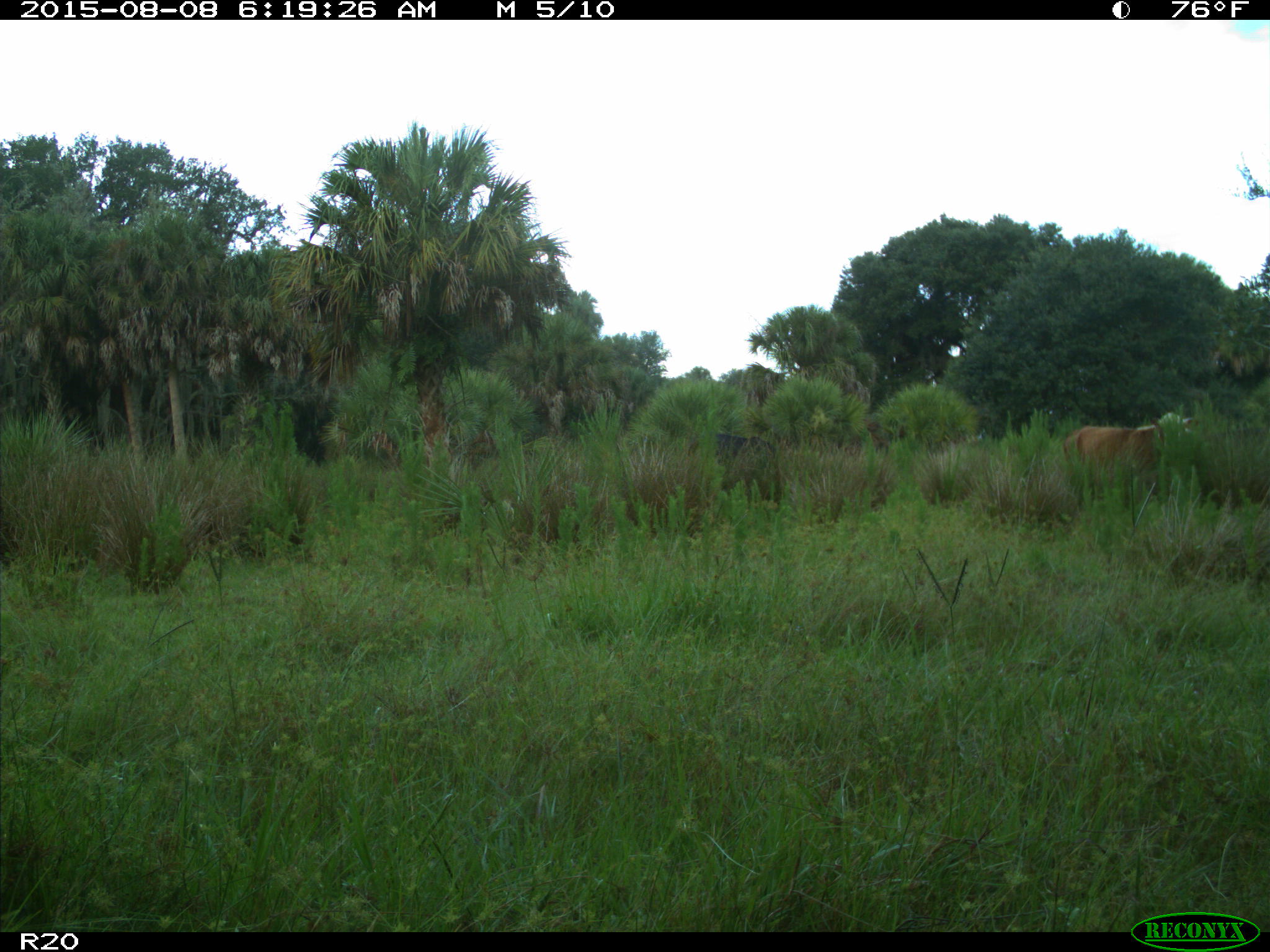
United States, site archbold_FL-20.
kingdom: Animalia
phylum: Chordata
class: Mammalia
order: Artiodactyla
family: Bovidae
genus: Bos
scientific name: Bos taurus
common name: domestic cow